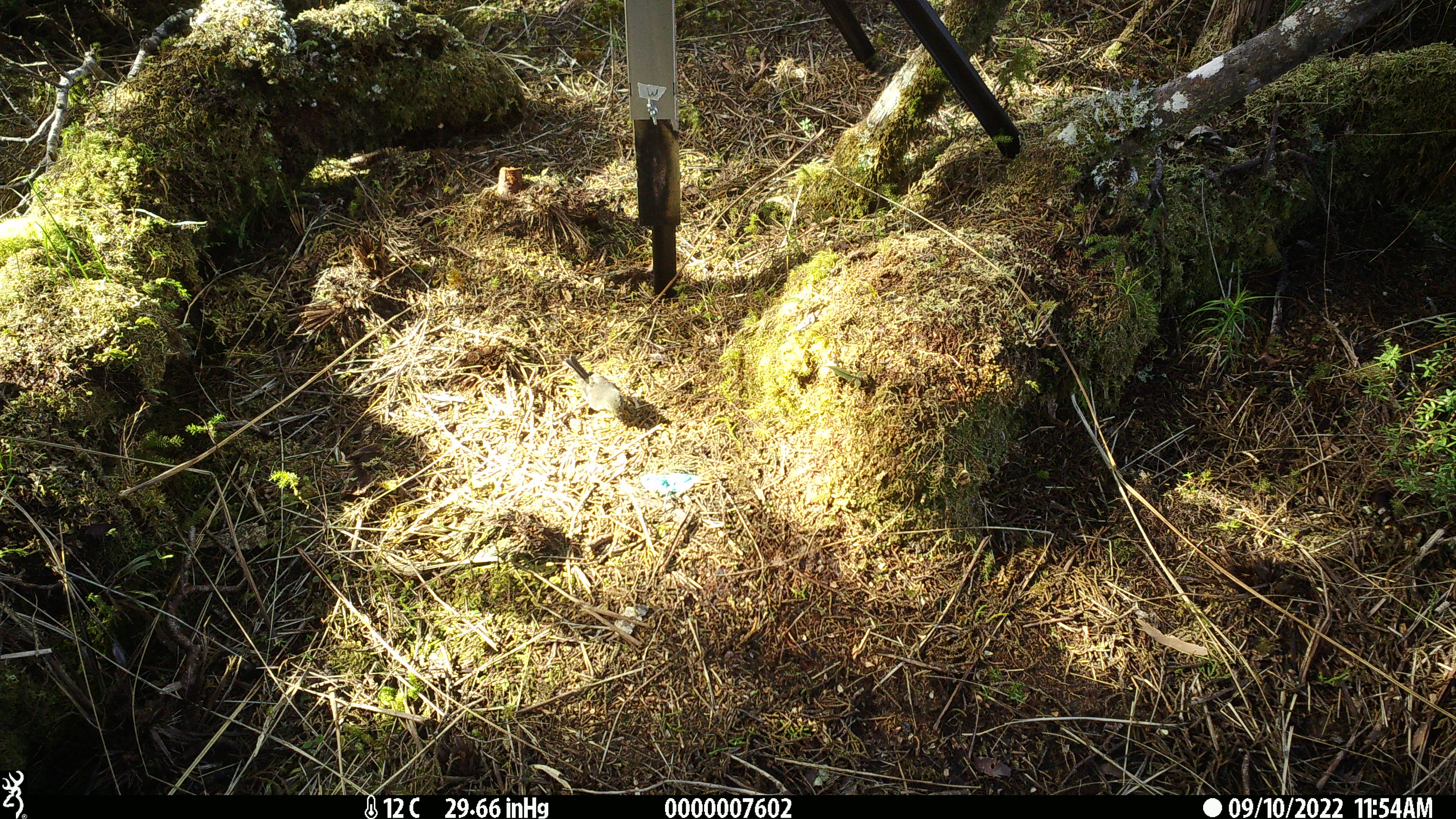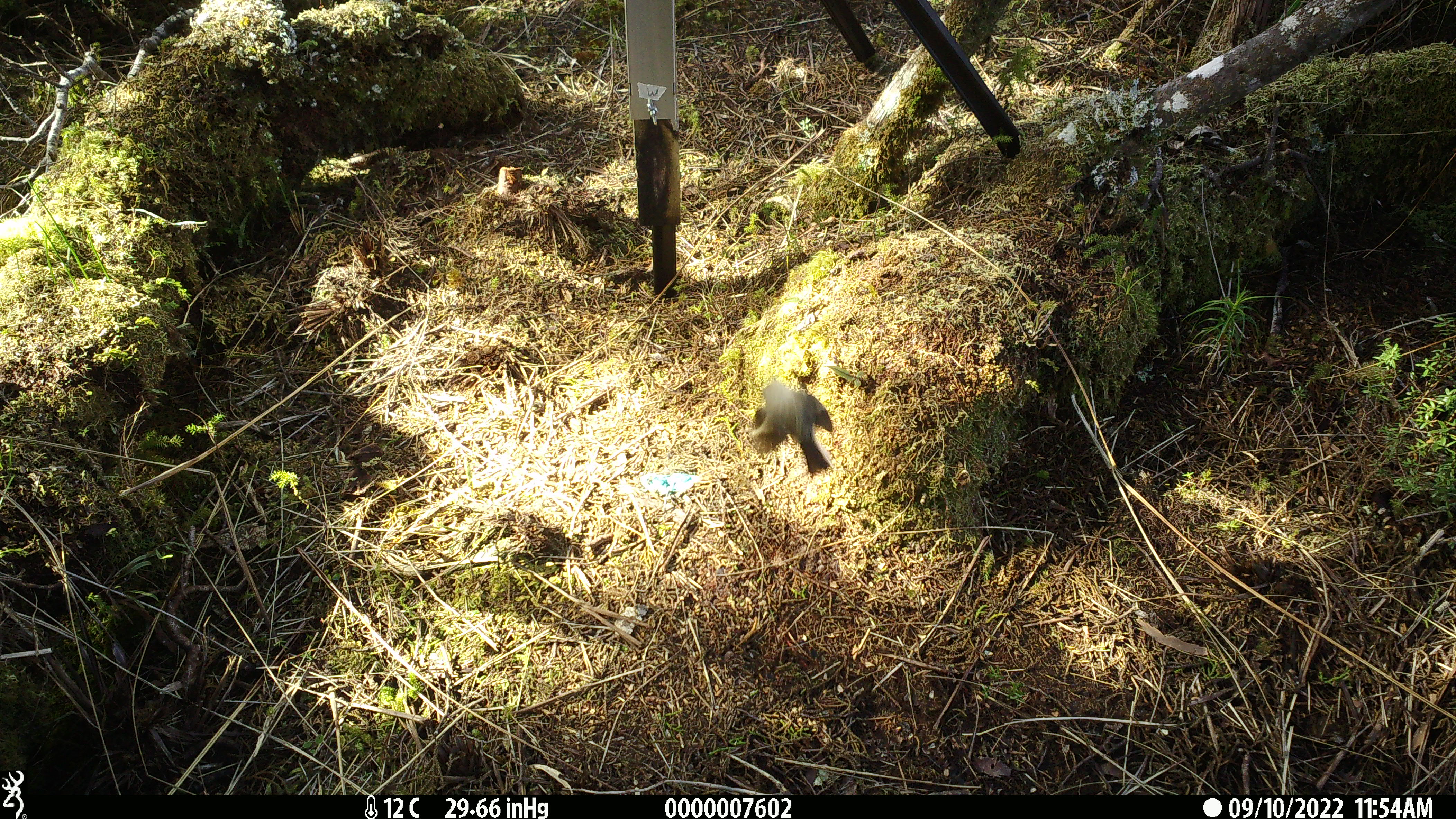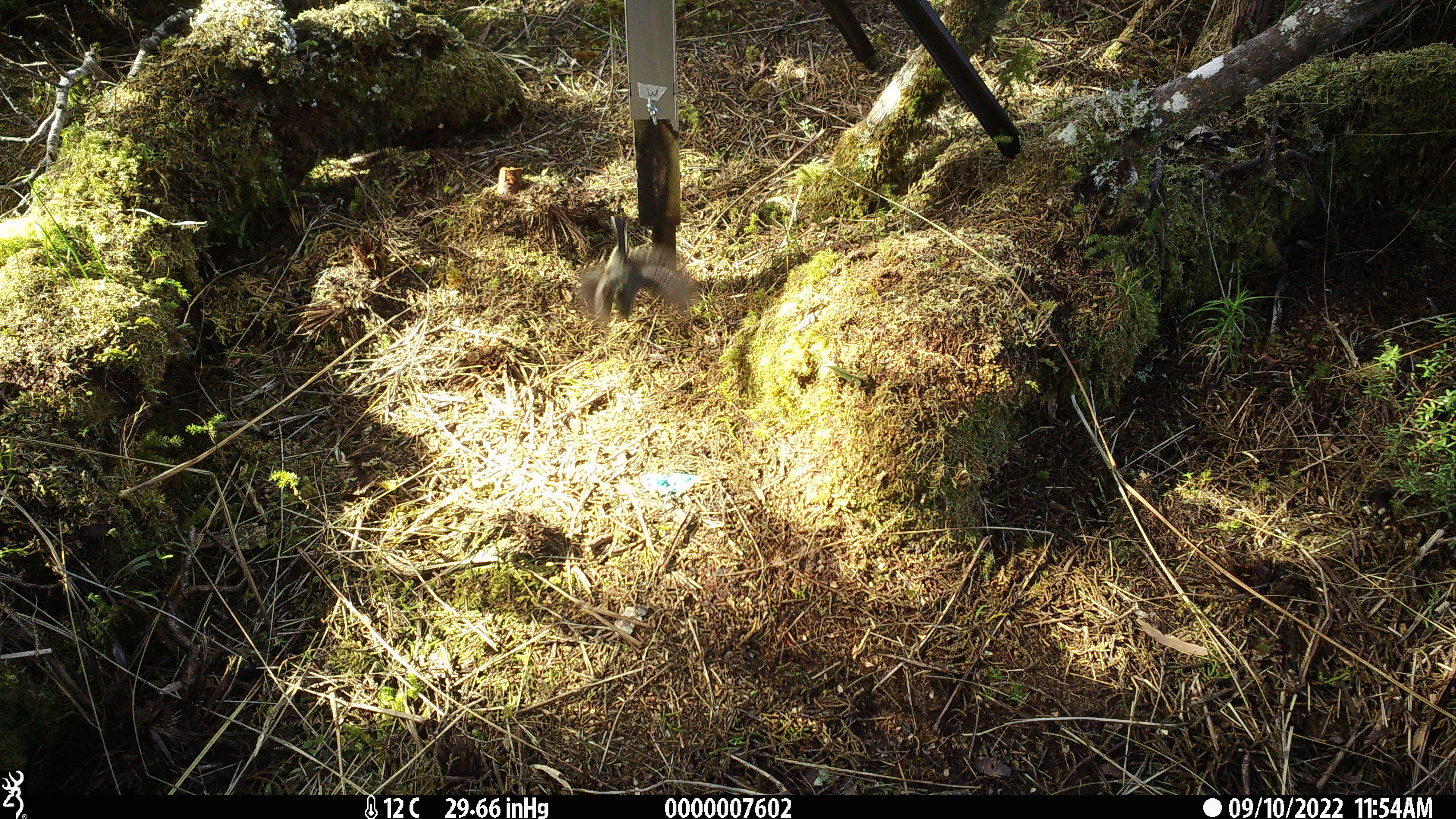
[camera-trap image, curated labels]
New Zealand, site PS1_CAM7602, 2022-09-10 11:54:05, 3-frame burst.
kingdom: Animalia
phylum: Chordata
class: Aves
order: Passeriformes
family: Petroicidae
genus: Petroica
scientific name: Petroica macrocephala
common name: tomtit